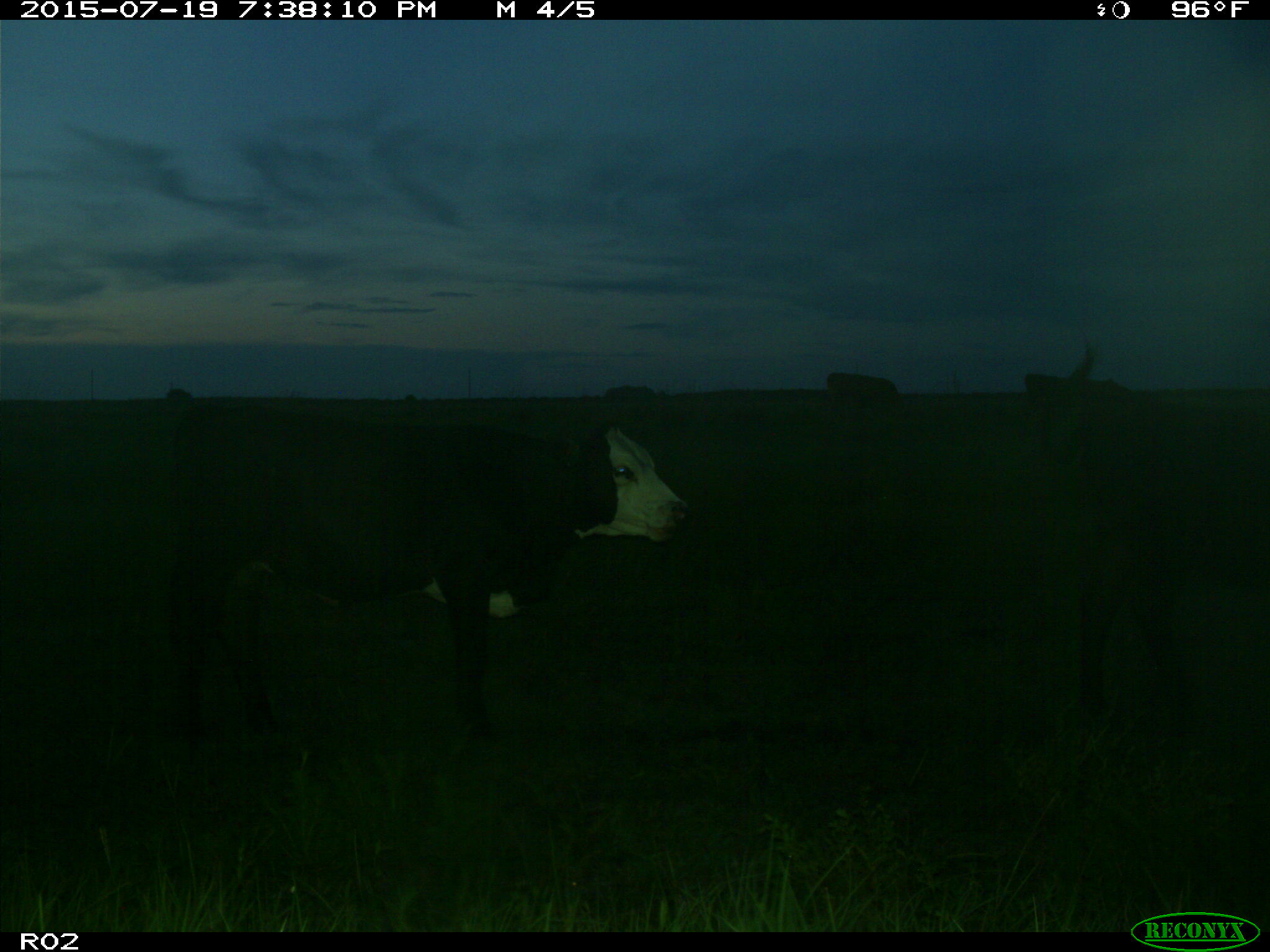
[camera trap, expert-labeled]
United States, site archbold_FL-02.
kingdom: Animalia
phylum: Chordata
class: Mammalia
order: Artiodactyla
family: Bovidae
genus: Bos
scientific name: Bos taurus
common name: domestic cow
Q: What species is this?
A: Bos taurus (domestic cow).